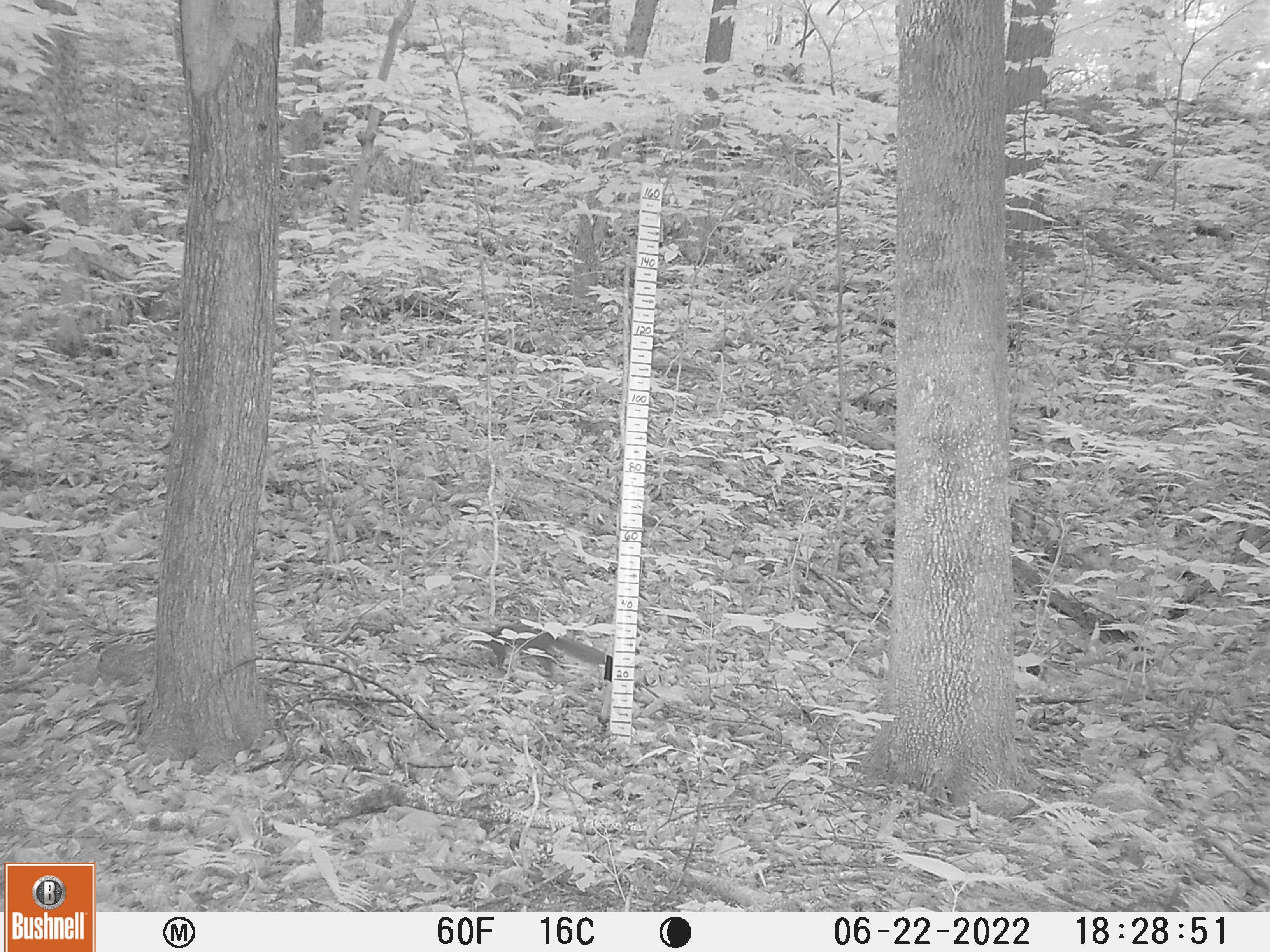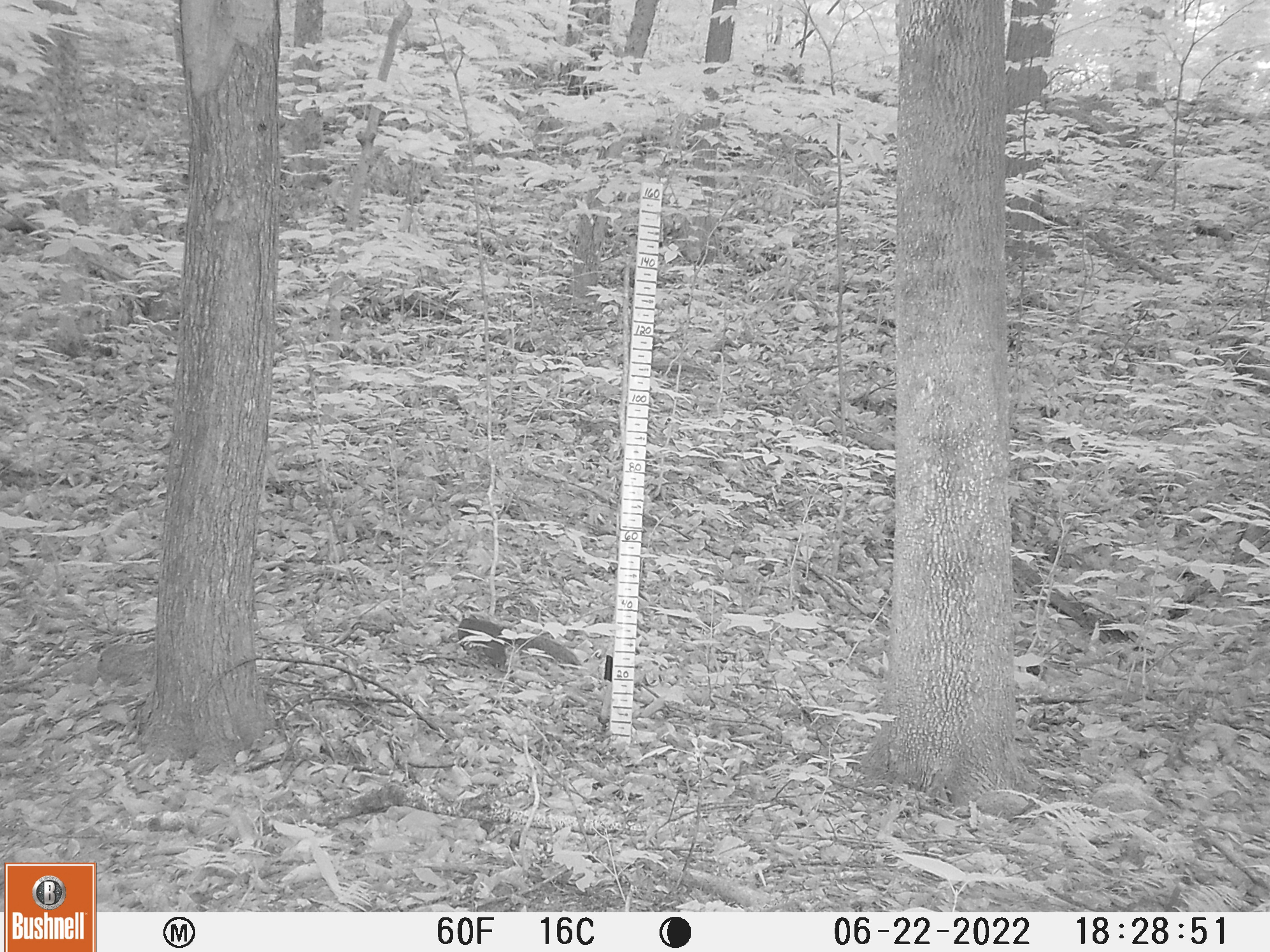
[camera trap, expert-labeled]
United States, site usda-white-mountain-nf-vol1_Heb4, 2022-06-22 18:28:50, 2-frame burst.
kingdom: Animalia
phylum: Chordata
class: Mammalia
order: Rodentia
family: Sciuridae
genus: Sciurus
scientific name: Sciurus carolinensis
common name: gray squirrel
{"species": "gray squirrel (Sciurus carolinensis)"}